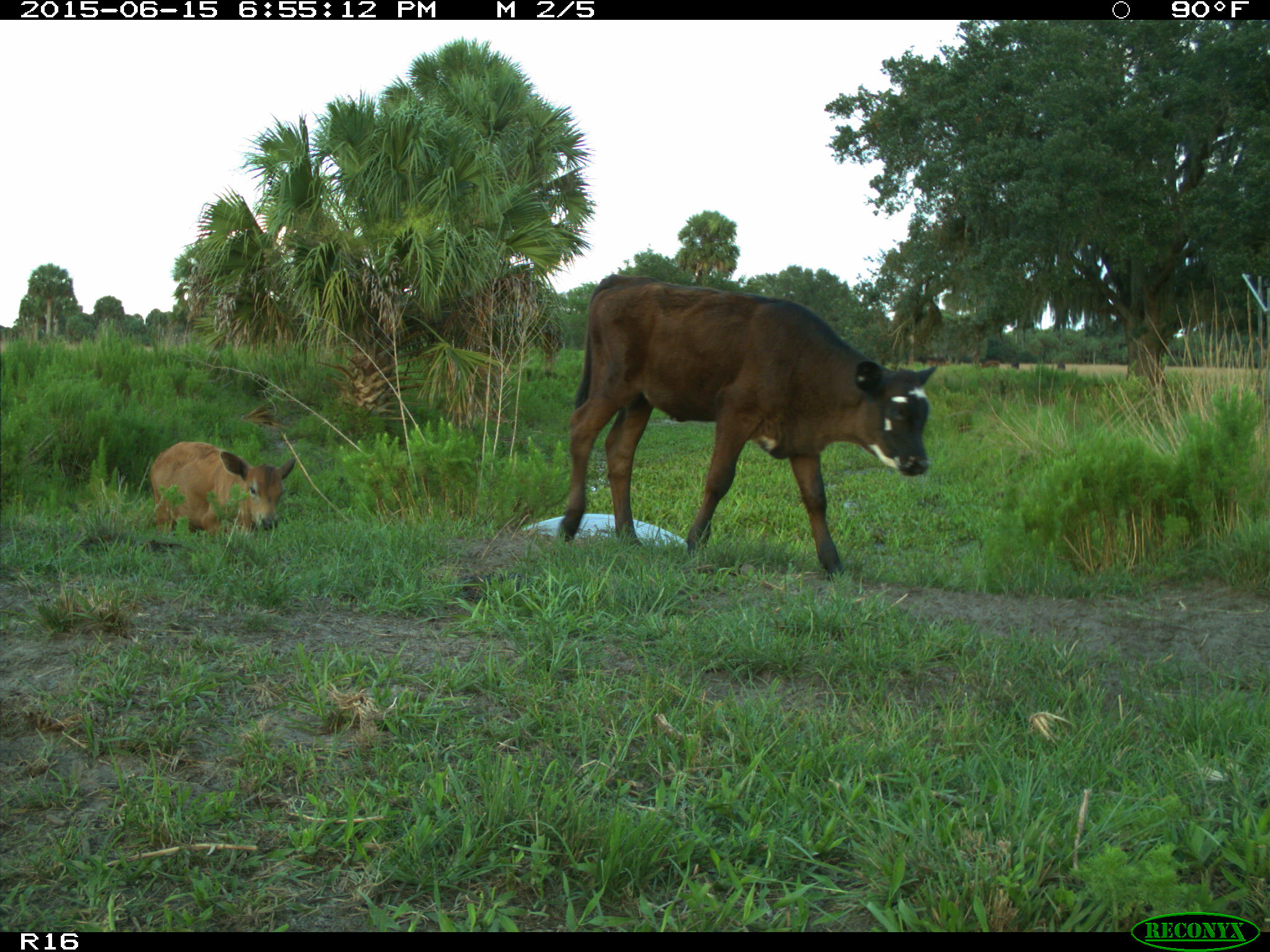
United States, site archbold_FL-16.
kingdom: Animalia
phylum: Chordata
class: Mammalia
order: Artiodactyla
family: Bovidae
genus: Bos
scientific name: Bos taurus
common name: domestic cow